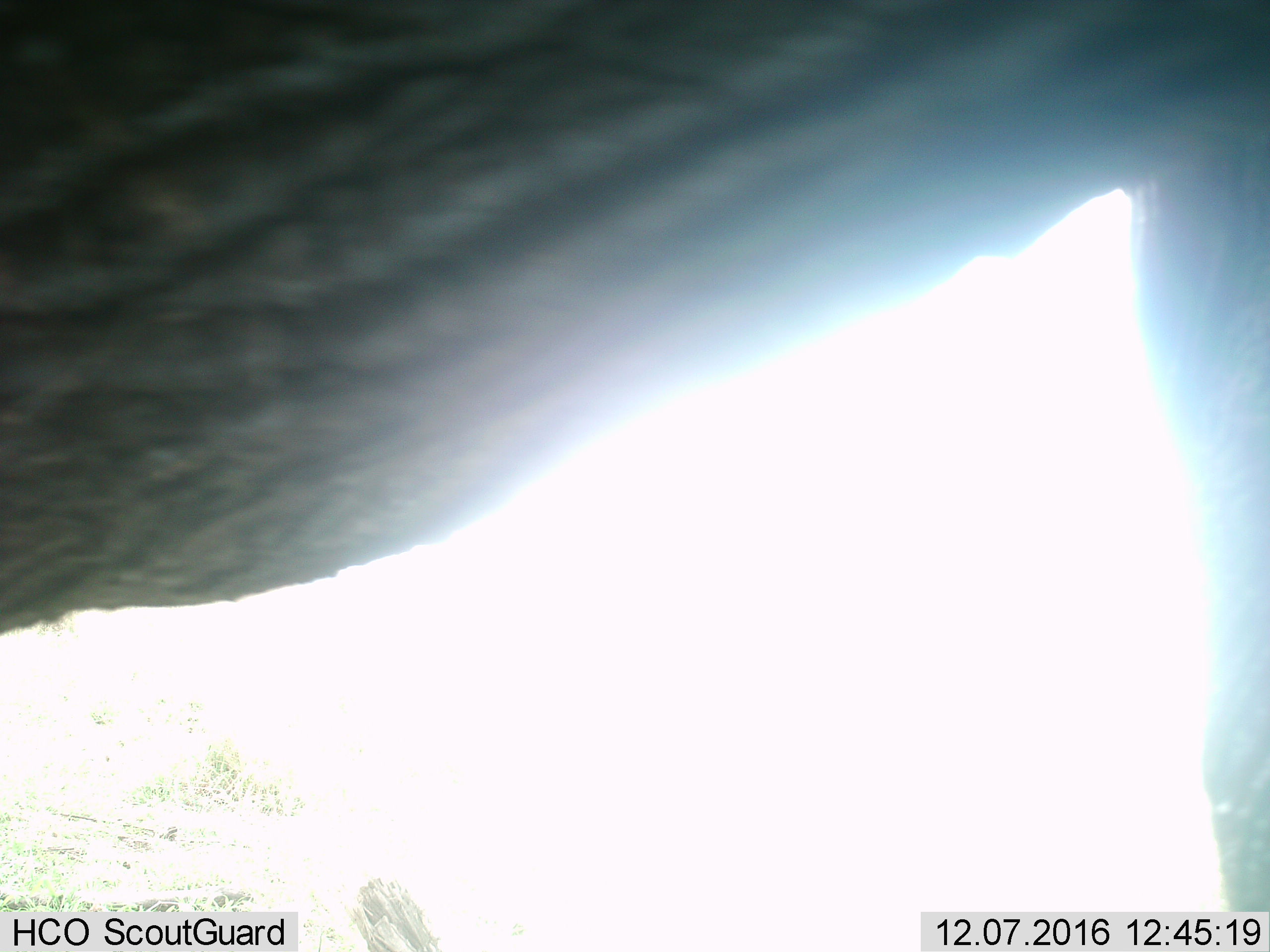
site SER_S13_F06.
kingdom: Animalia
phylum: Chordata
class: Mammalia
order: Proboscidea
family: Elephantidae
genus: Loxodonta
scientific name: Loxodonta africana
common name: african bush elephant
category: elephant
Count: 1.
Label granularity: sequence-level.